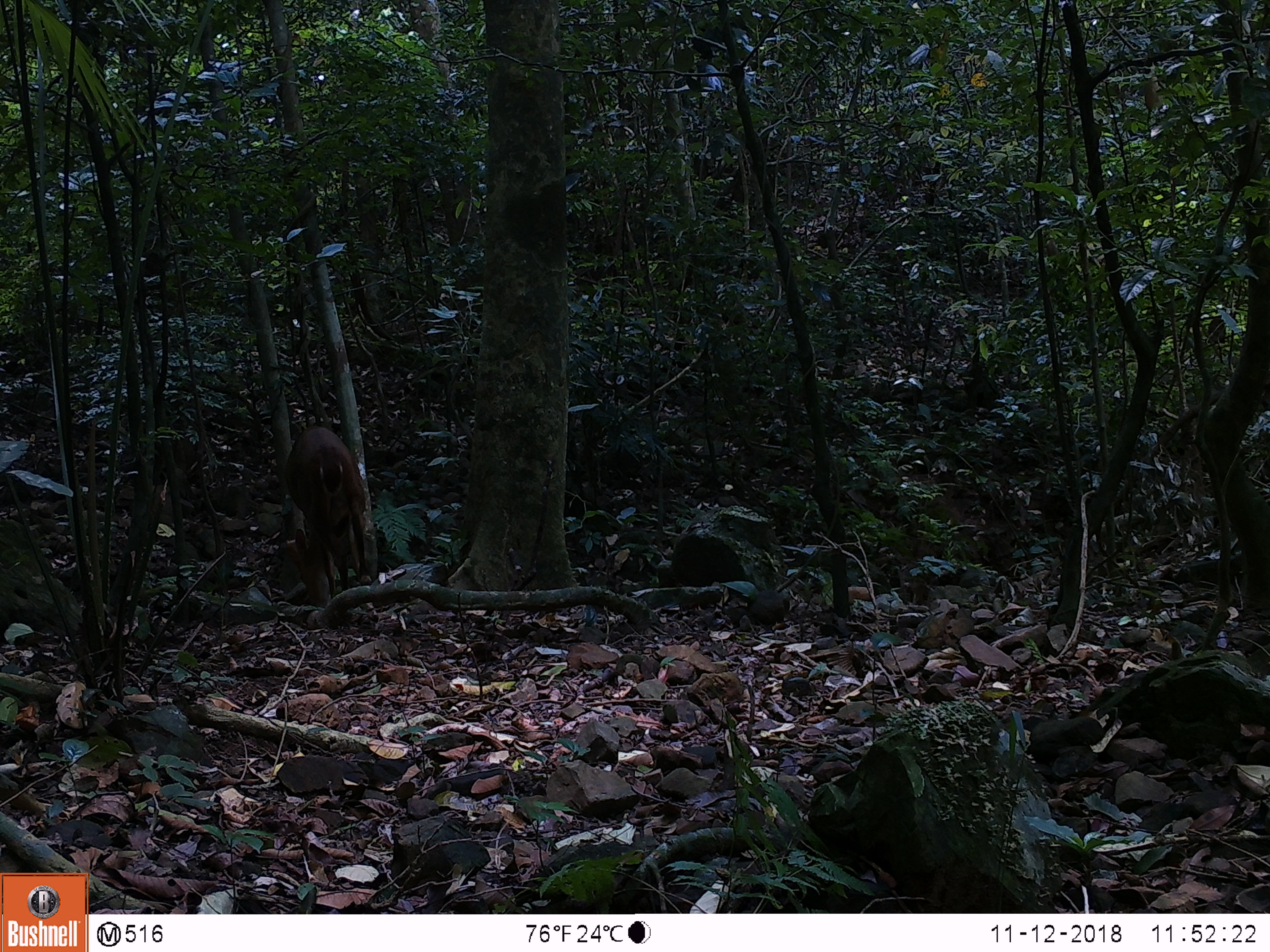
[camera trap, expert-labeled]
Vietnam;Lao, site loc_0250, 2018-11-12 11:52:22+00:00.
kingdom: Animalia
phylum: Chordata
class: Mammalia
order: Artiodactyla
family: Cervidae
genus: Muntiacus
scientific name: Muntiacus vuquangensis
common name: large-antlered muntjac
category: large antlered muntjac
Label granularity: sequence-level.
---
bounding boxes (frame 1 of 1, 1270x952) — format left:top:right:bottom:
large antlered muntjac: 282:425:371:608